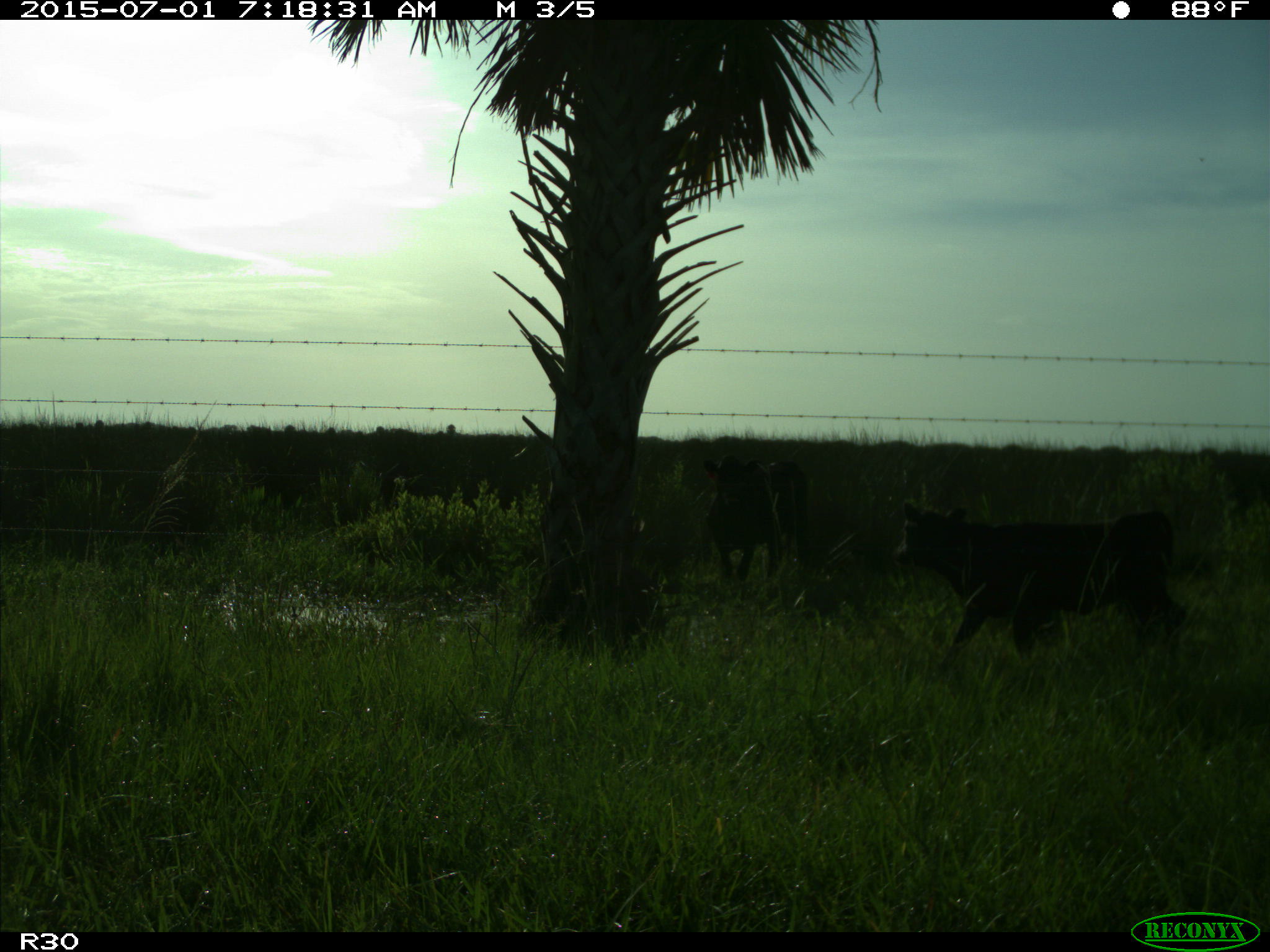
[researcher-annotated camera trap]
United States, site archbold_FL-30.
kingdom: Animalia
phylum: Chordata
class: Mammalia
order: Artiodactyla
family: Bovidae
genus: Bos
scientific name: Bos taurus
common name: domestic cow